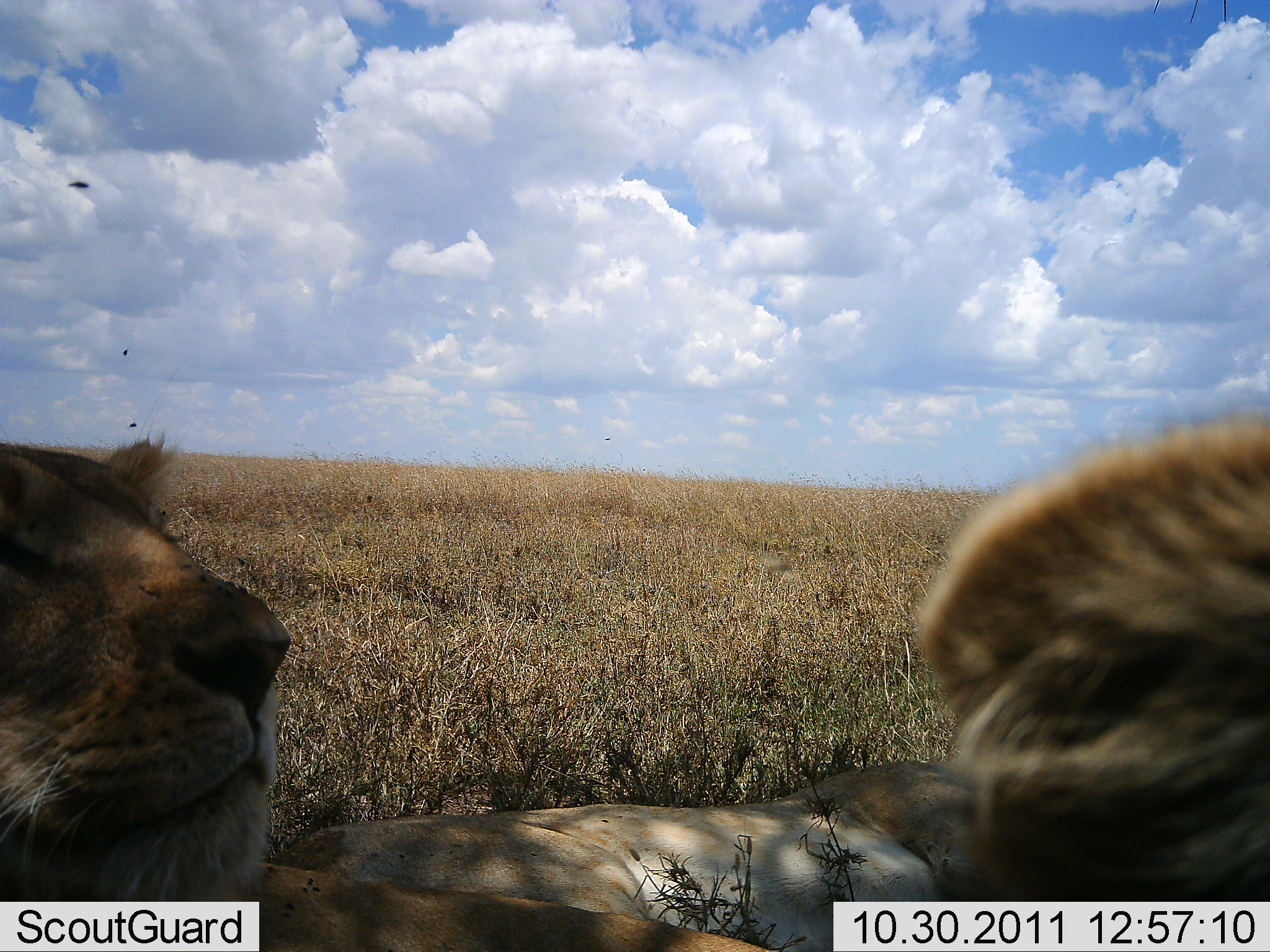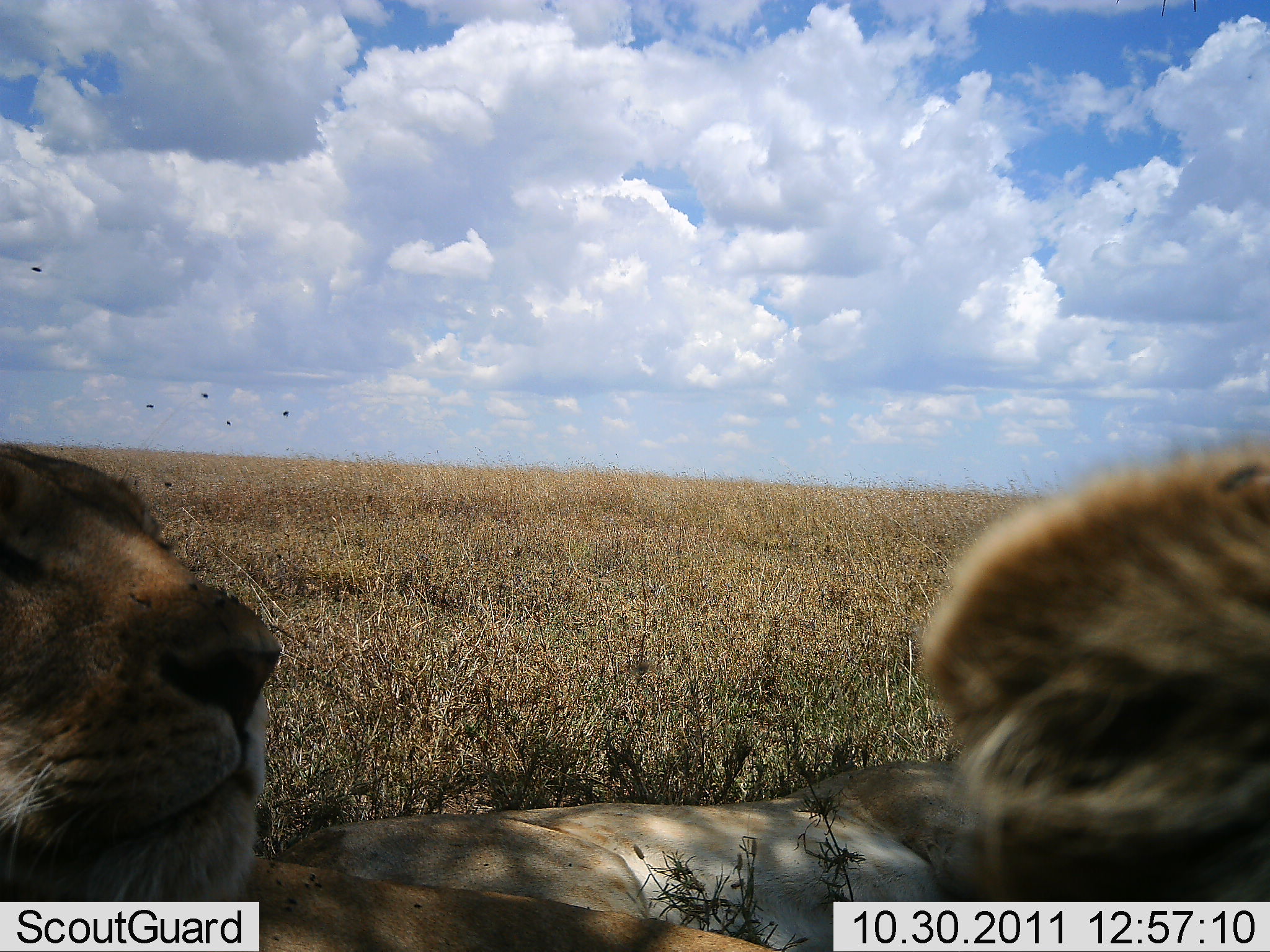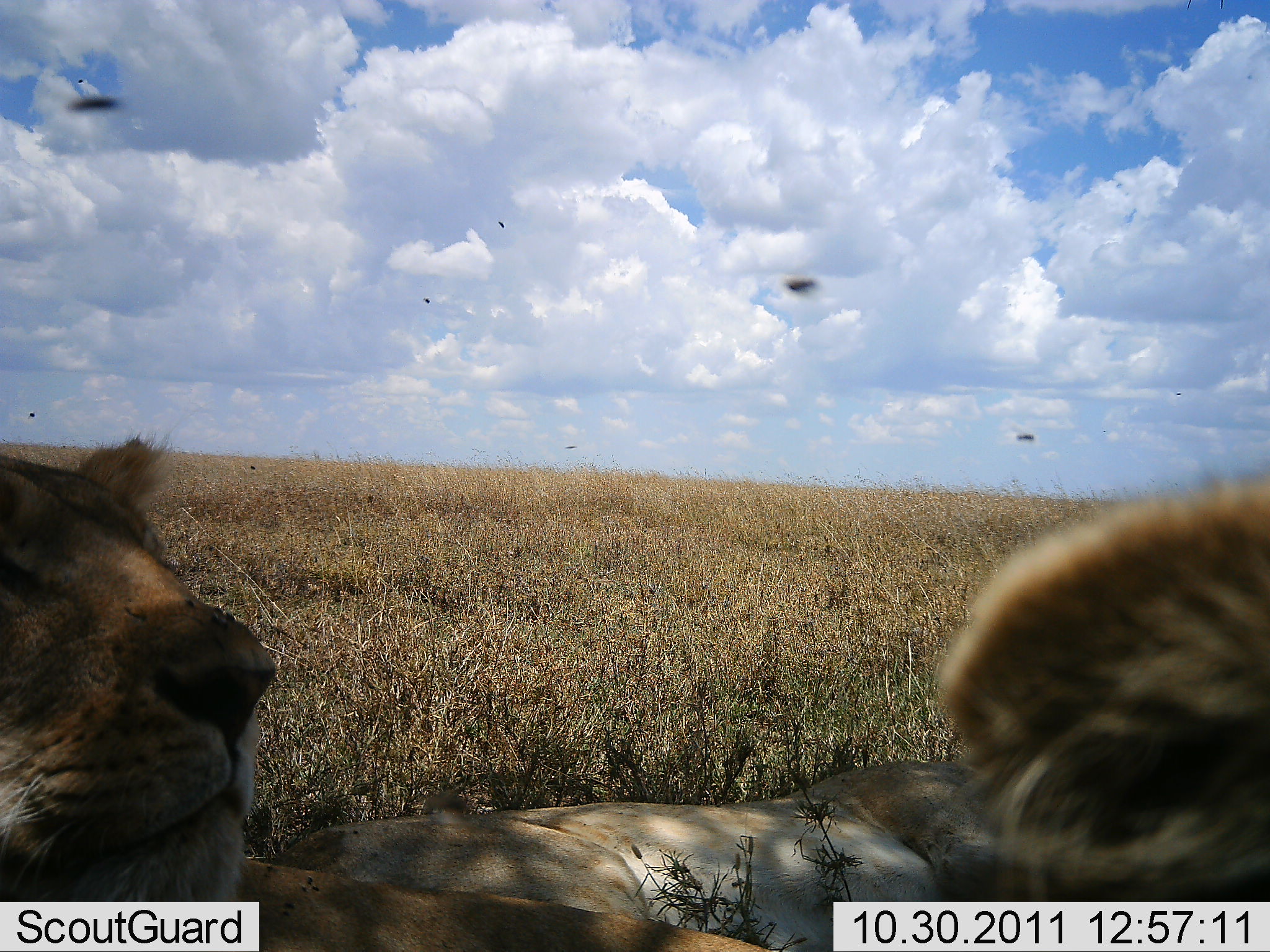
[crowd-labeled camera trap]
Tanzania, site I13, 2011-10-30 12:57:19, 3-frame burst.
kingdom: Animalia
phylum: Chordata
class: Mammalia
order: Carnivora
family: Felidae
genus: Panthera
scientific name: Panthera leo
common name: lion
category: lionfemale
Lionfemale (lion) (Panthera leo), count 2. Behavior (volunteer vote fractions): standing 0%, resting 100%, moving 0%, interacting 14%. Young present (vote fraction): 7%. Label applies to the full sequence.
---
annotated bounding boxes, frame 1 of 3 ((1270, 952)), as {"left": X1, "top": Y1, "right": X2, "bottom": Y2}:
animal: {"left": 1, "top": 426, "right": 785, "bottom": 952}; {"left": 903, "top": 409, "right": 1270, "bottom": 900}; {"left": 266, "top": 756, "right": 1015, "bottom": 952}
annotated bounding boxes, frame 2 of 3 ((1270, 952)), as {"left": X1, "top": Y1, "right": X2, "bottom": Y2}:
animal: {"left": 912, "top": 438, "right": 1270, "bottom": 909}; {"left": 269, "top": 755, "right": 999, "bottom": 952}; {"left": 1, "top": 433, "right": 285, "bottom": 907}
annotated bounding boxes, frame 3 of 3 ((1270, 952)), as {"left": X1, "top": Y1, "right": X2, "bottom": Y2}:
animal: {"left": 0, "top": 432, "right": 901, "bottom": 952}; {"left": 919, "top": 474, "right": 1270, "bottom": 932}; {"left": 234, "top": 753, "right": 1000, "bottom": 950}